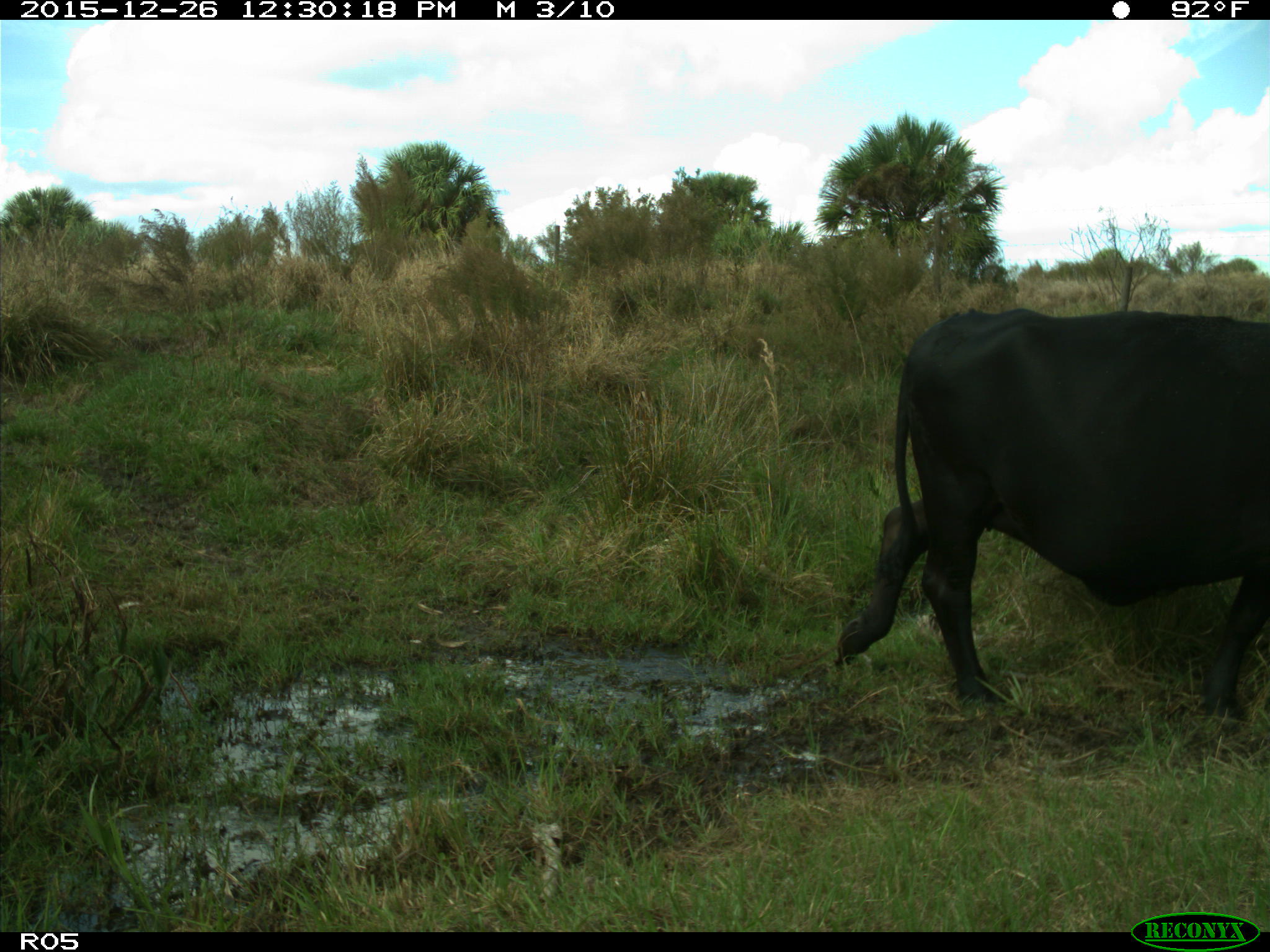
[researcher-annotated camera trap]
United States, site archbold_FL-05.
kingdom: Animalia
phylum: Chordata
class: Mammalia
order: Artiodactyla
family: Bovidae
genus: Bos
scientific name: Bos taurus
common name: domestic cow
Bos taurus (domestic cow).